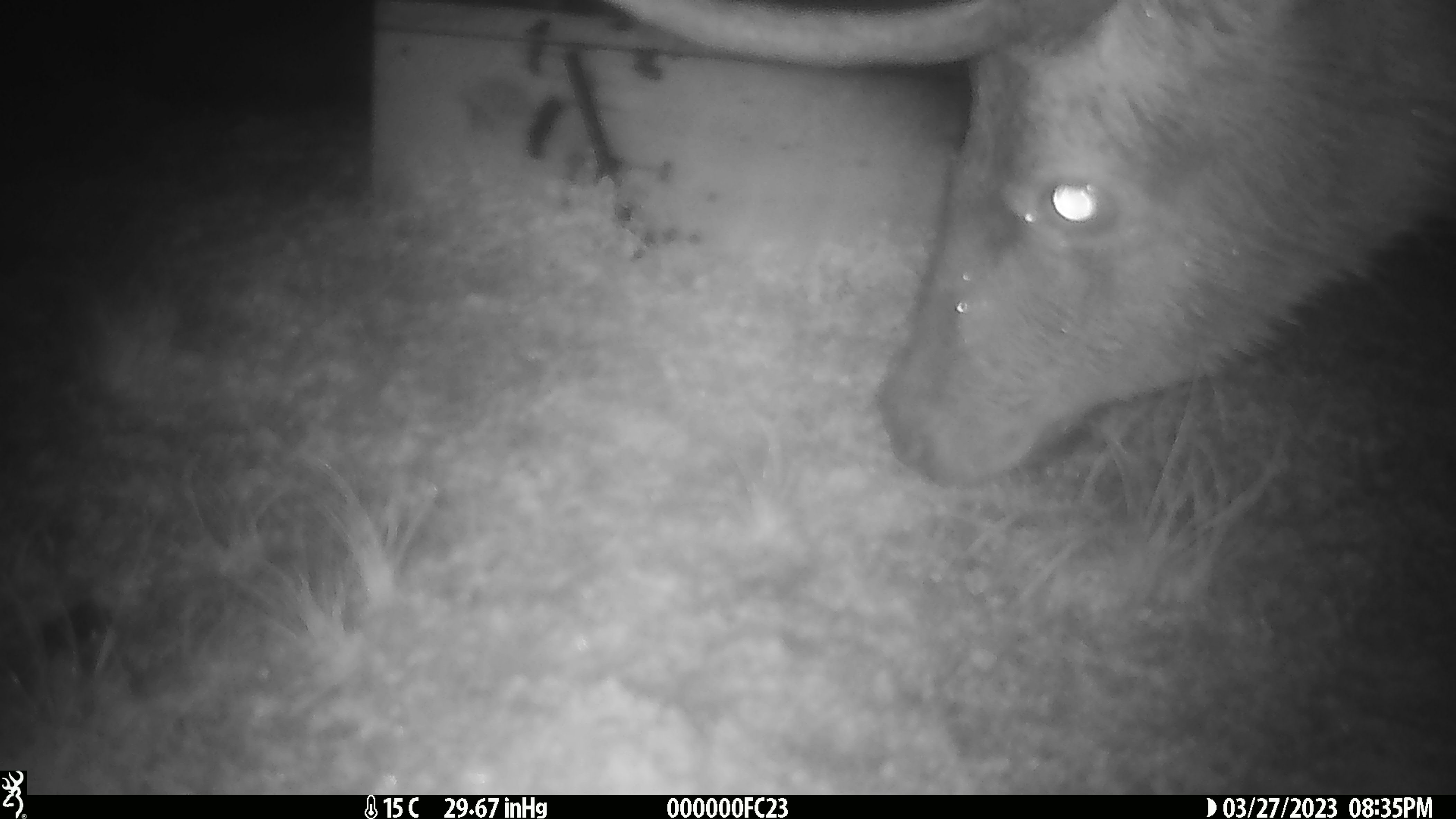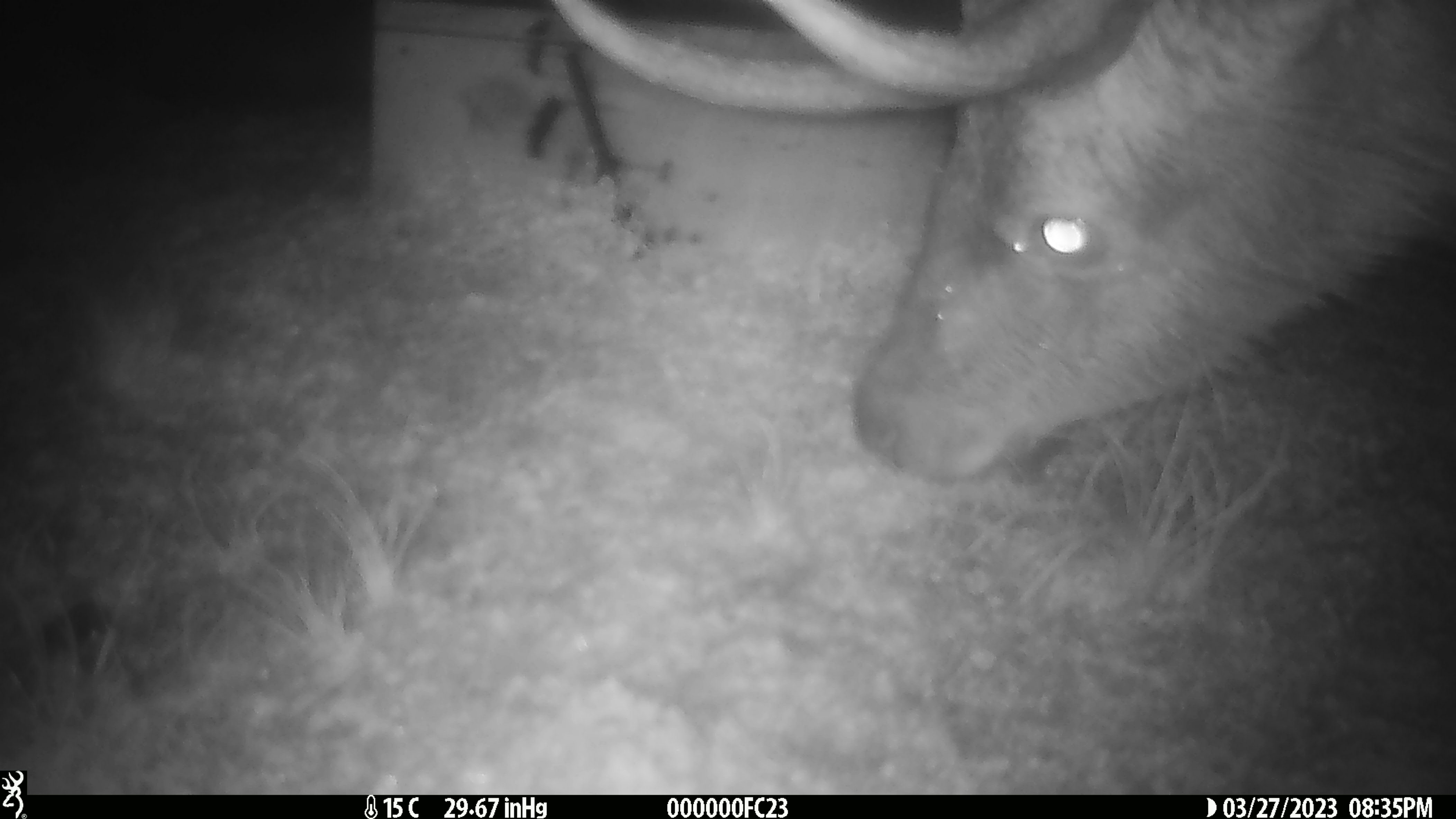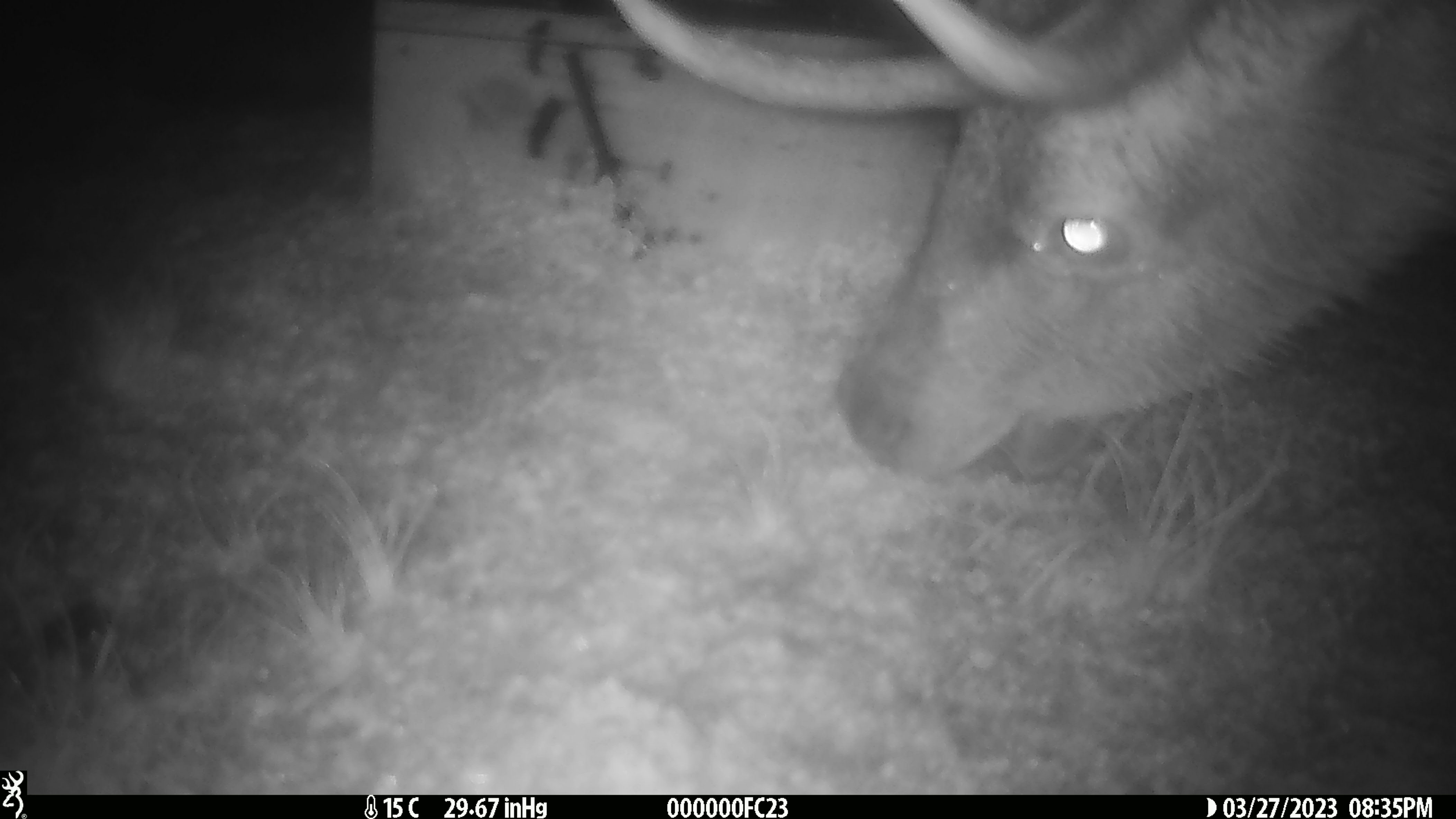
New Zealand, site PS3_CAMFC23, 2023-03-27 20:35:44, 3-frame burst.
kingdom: Animalia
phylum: Chordata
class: Mammalia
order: Artiodactyla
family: Cervidae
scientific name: Cervidae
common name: deer